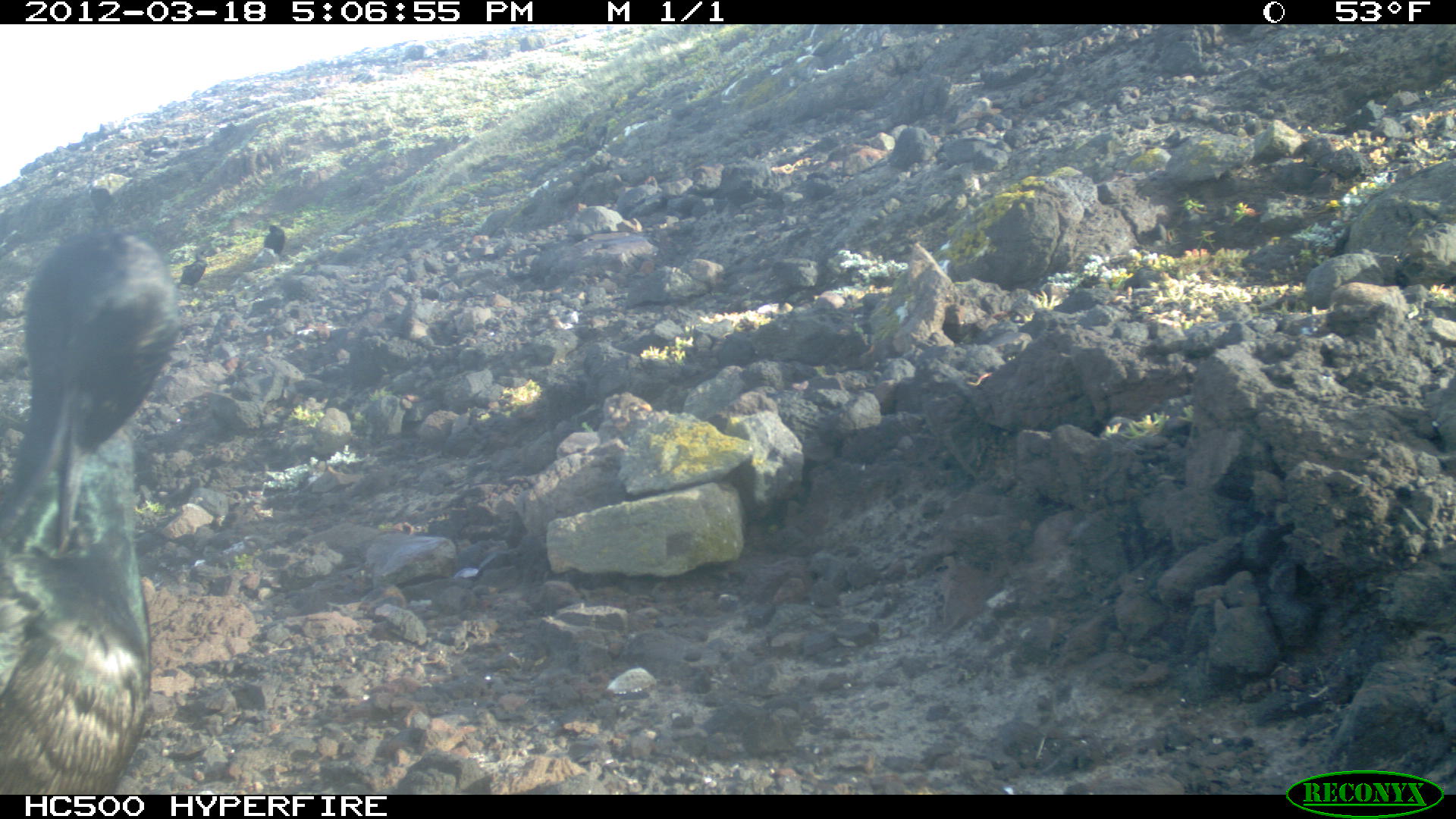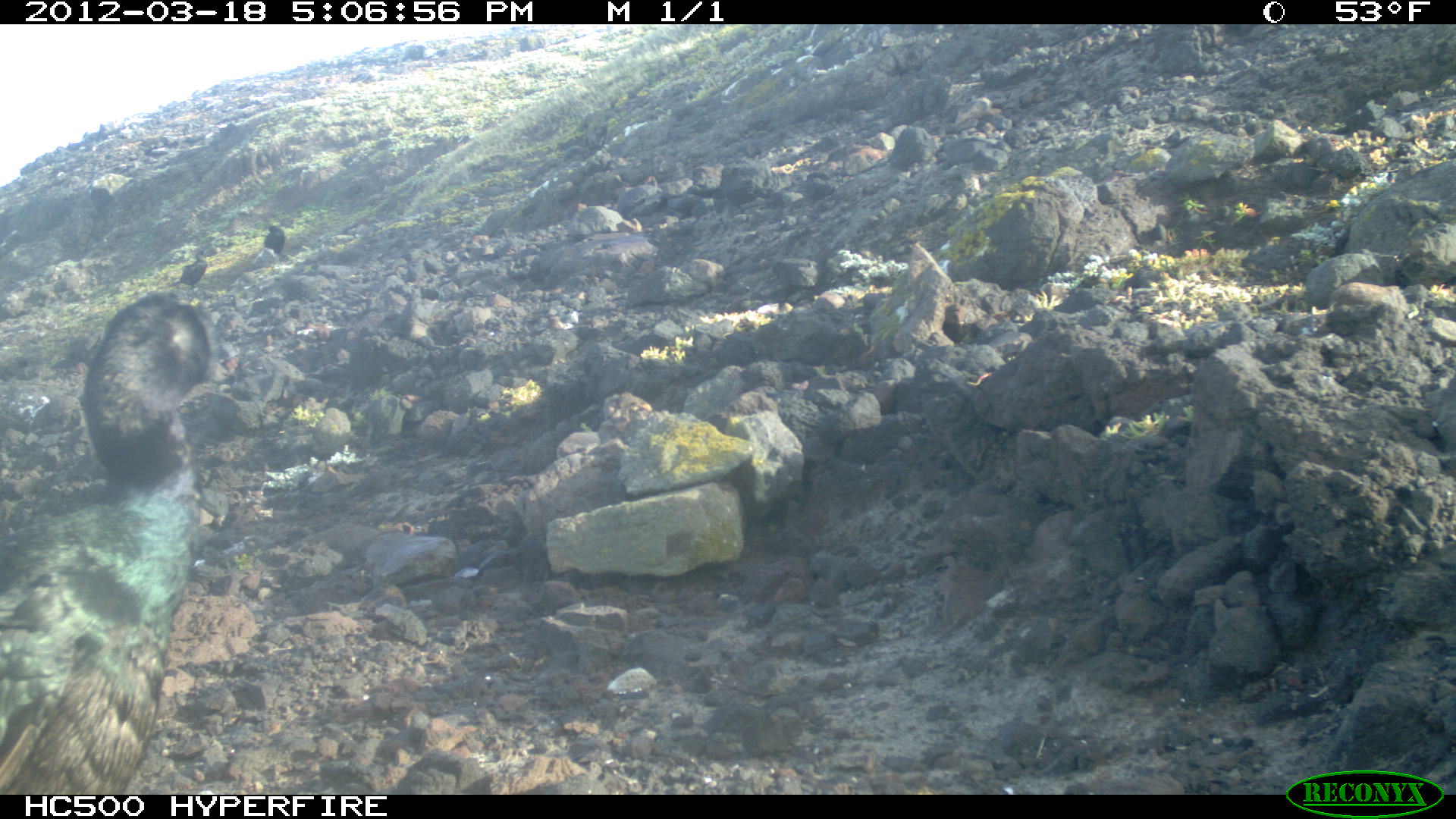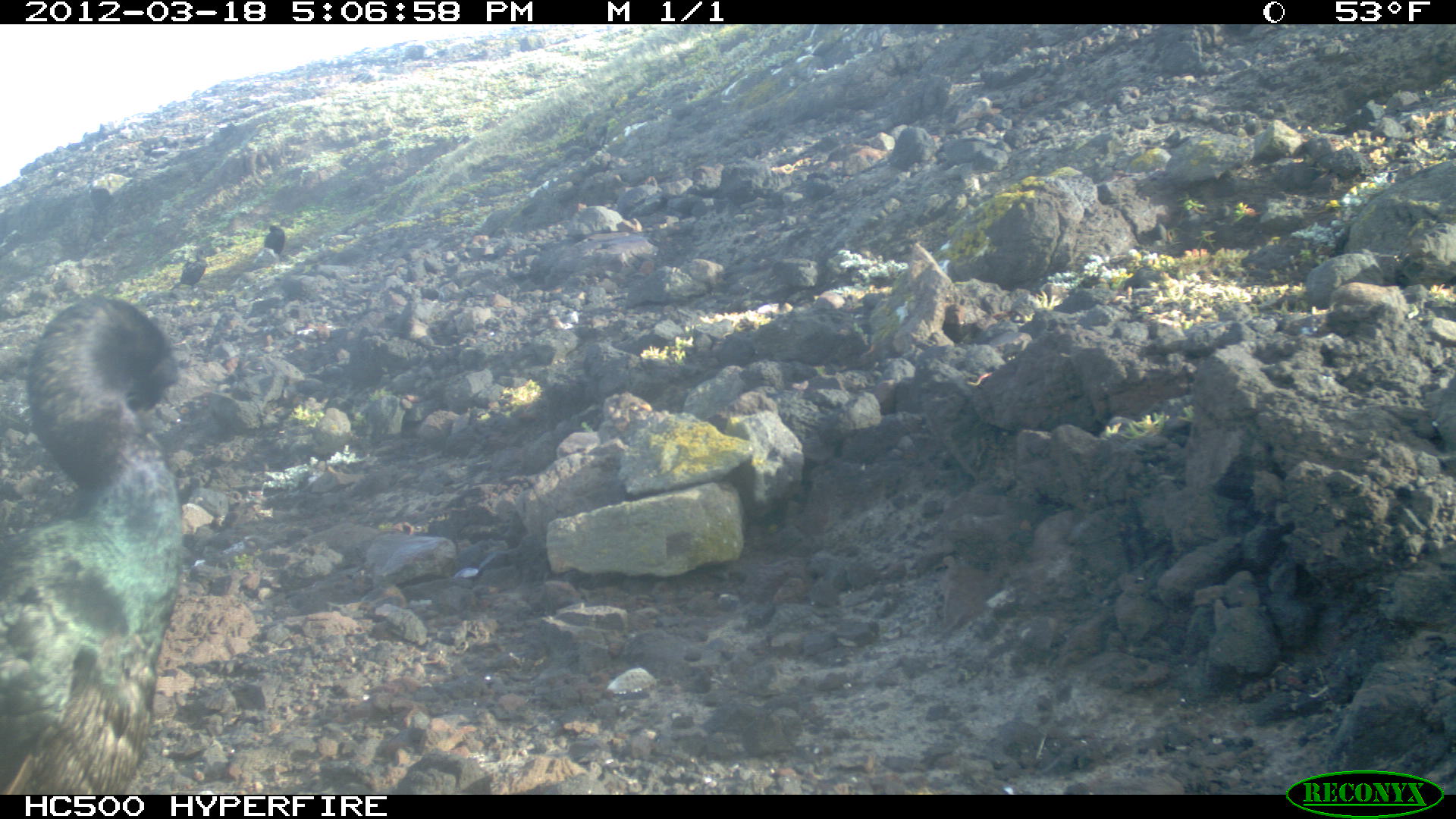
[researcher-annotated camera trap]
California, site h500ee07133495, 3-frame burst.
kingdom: Animalia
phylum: Chordata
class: Aves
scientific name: Aves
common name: bird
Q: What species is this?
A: Bird (Aves).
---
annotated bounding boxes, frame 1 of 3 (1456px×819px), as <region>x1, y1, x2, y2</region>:
bird: <region>0, 218, 183, 793</region>; <region>179, 249, 206, 284</region>; <region>262, 224, 284, 249</region>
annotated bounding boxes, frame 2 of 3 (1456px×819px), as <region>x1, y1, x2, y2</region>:
bird: <region>0, 290, 233, 794</region>; <region>164, 246, 206, 287</region>; <region>263, 225, 285, 253</region>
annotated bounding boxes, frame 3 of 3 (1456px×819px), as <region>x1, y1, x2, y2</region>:
bird: <region>0, 296, 265, 802</region>; <region>170, 246, 212, 290</region>; <region>263, 224, 285, 254</region>